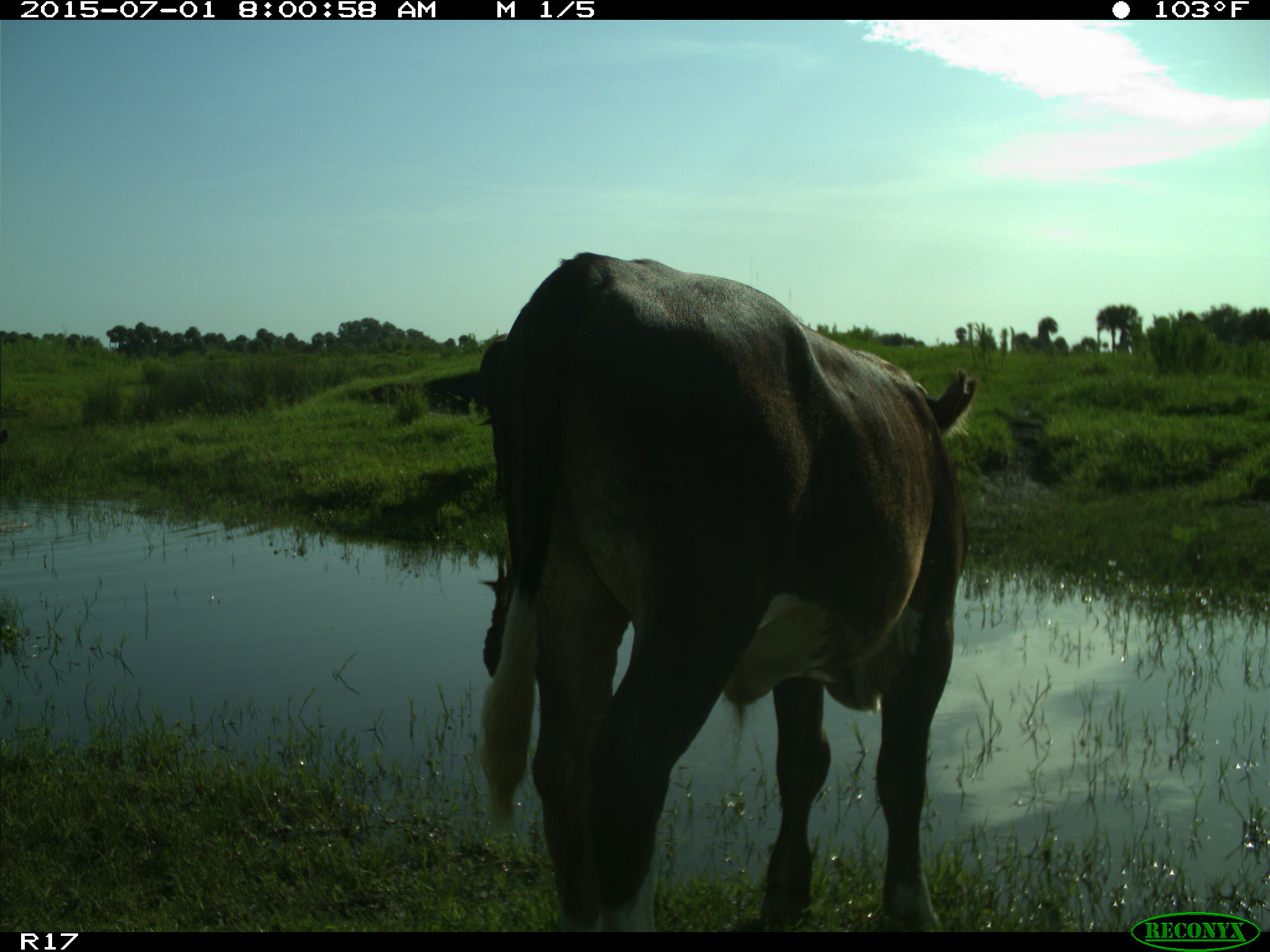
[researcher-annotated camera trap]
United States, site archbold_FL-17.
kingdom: Animalia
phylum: Chordata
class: Mammalia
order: Artiodactyla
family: Bovidae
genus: Bos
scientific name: Bos taurus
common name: domestic cow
Bos taurus (domestic cow).